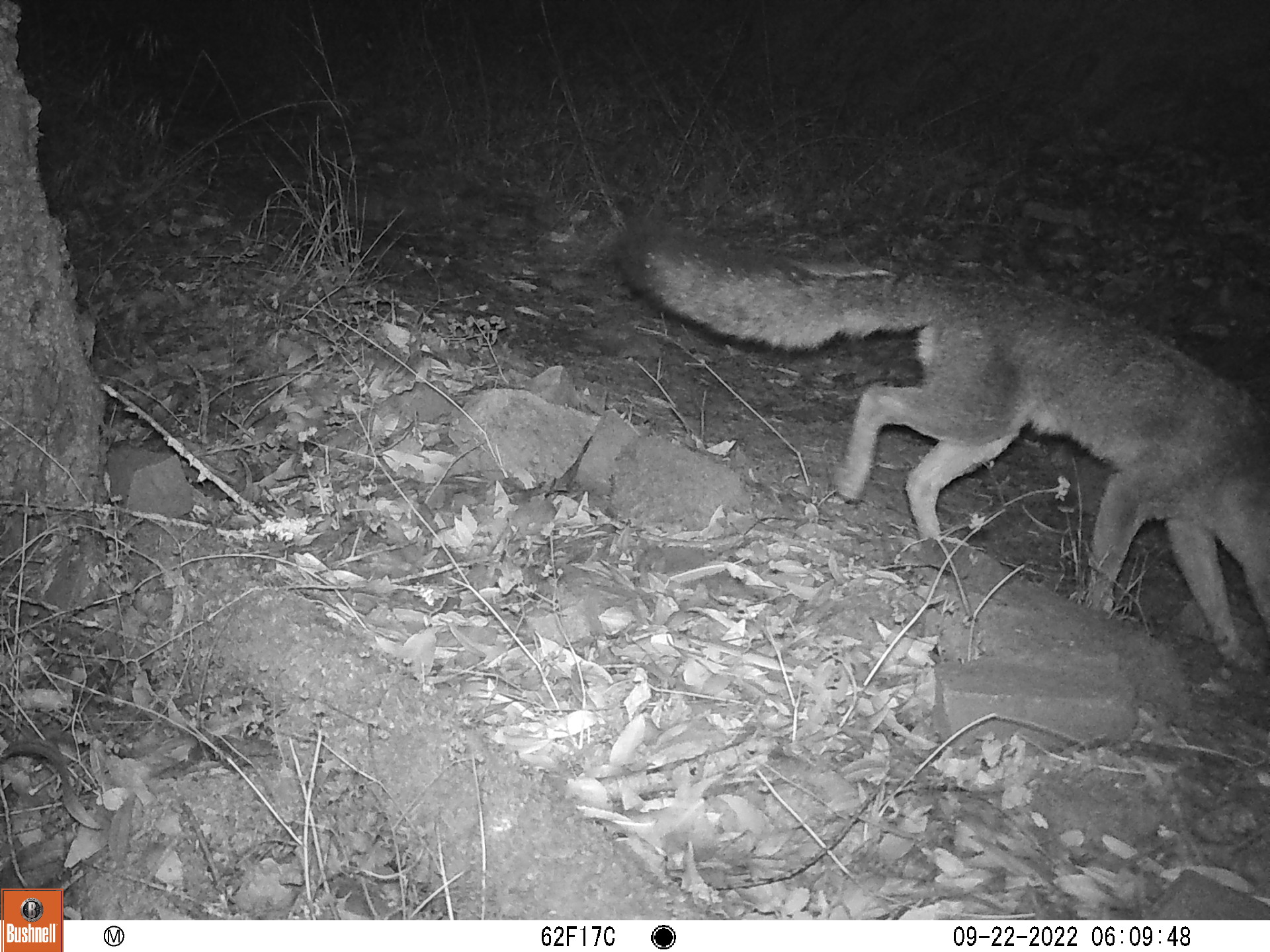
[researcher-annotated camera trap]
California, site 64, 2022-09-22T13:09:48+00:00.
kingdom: Animalia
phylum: Chordata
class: Mammalia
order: Carnivora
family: Canidae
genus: Urocyon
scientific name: Urocyon cinereoargenteus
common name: gray fox